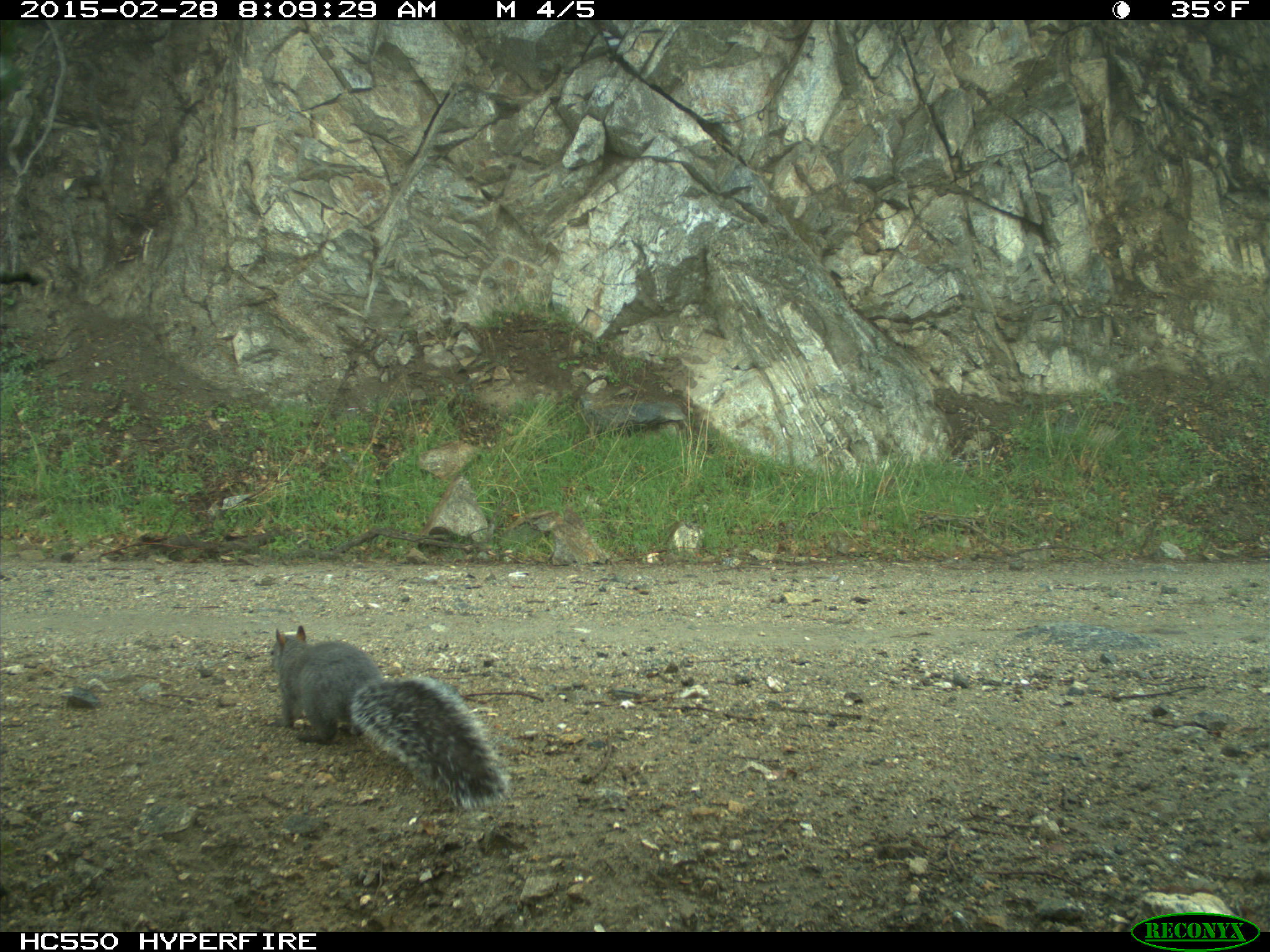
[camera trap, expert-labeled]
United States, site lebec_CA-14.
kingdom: Animalia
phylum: Chordata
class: Mammalia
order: Rodentia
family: Sciuridae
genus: Sciurus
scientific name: Sciurus carolinensis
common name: eastern gray squirrel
Sciurus carolinensis (eastern gray squirrel).